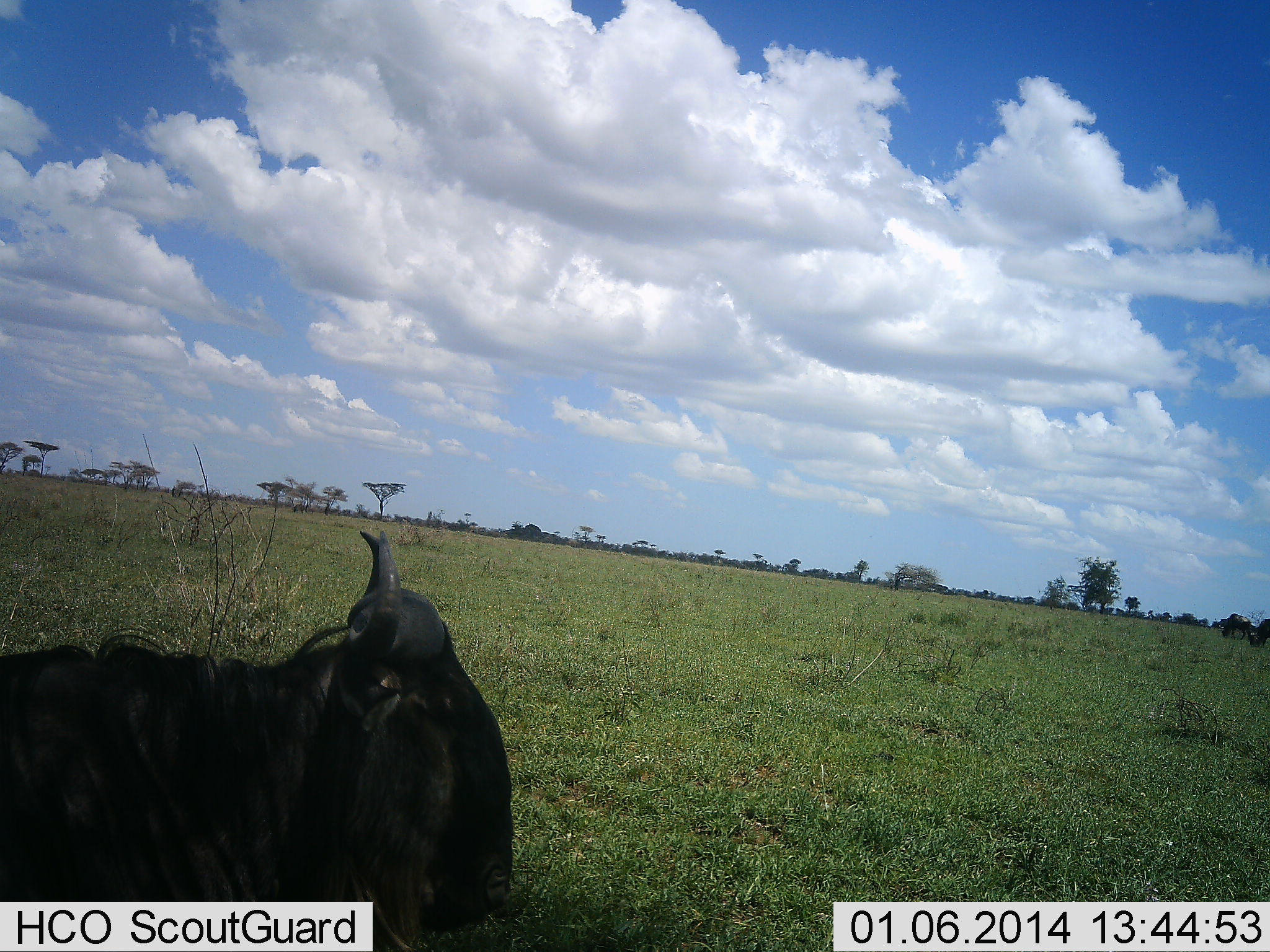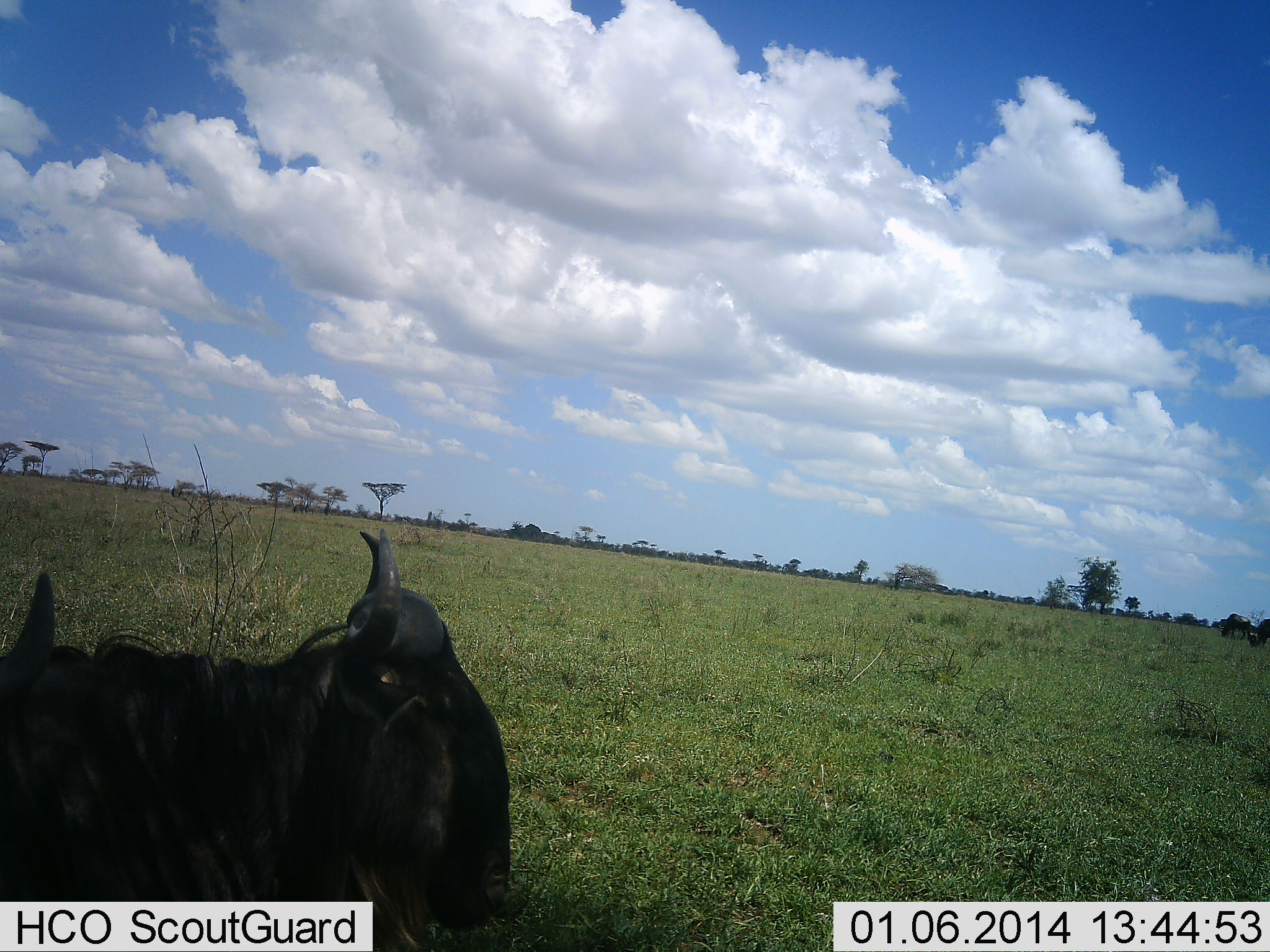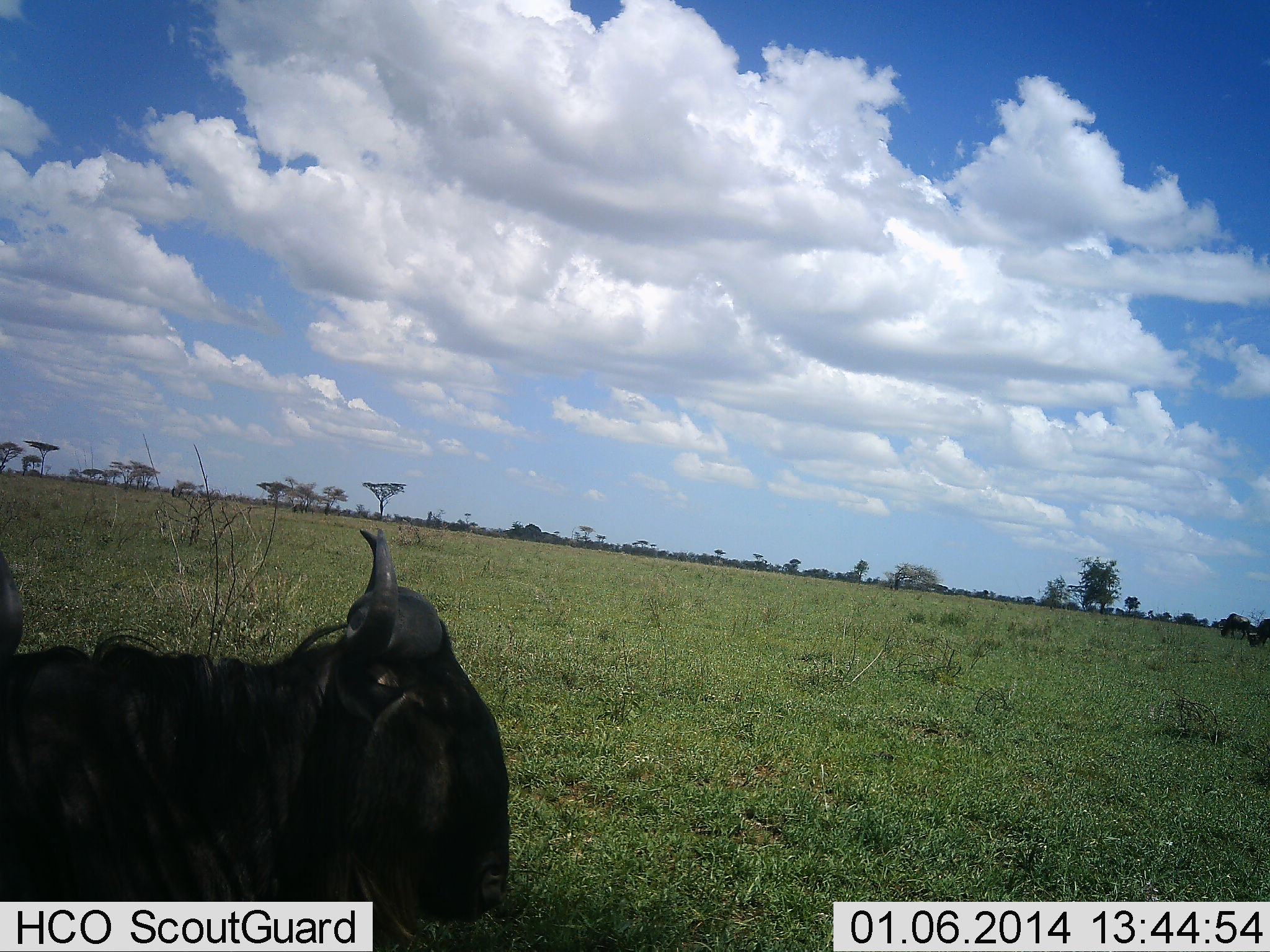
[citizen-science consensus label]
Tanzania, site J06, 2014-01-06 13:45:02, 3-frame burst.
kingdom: Animalia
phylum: Chordata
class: Mammalia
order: Artiodactyla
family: Bovidae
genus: Connochaetes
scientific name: Connochaetes taurinus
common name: blue wildebeest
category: wildebeest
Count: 2.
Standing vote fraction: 40%.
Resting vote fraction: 30%.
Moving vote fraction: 20%.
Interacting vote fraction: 0%.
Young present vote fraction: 0%.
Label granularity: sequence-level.